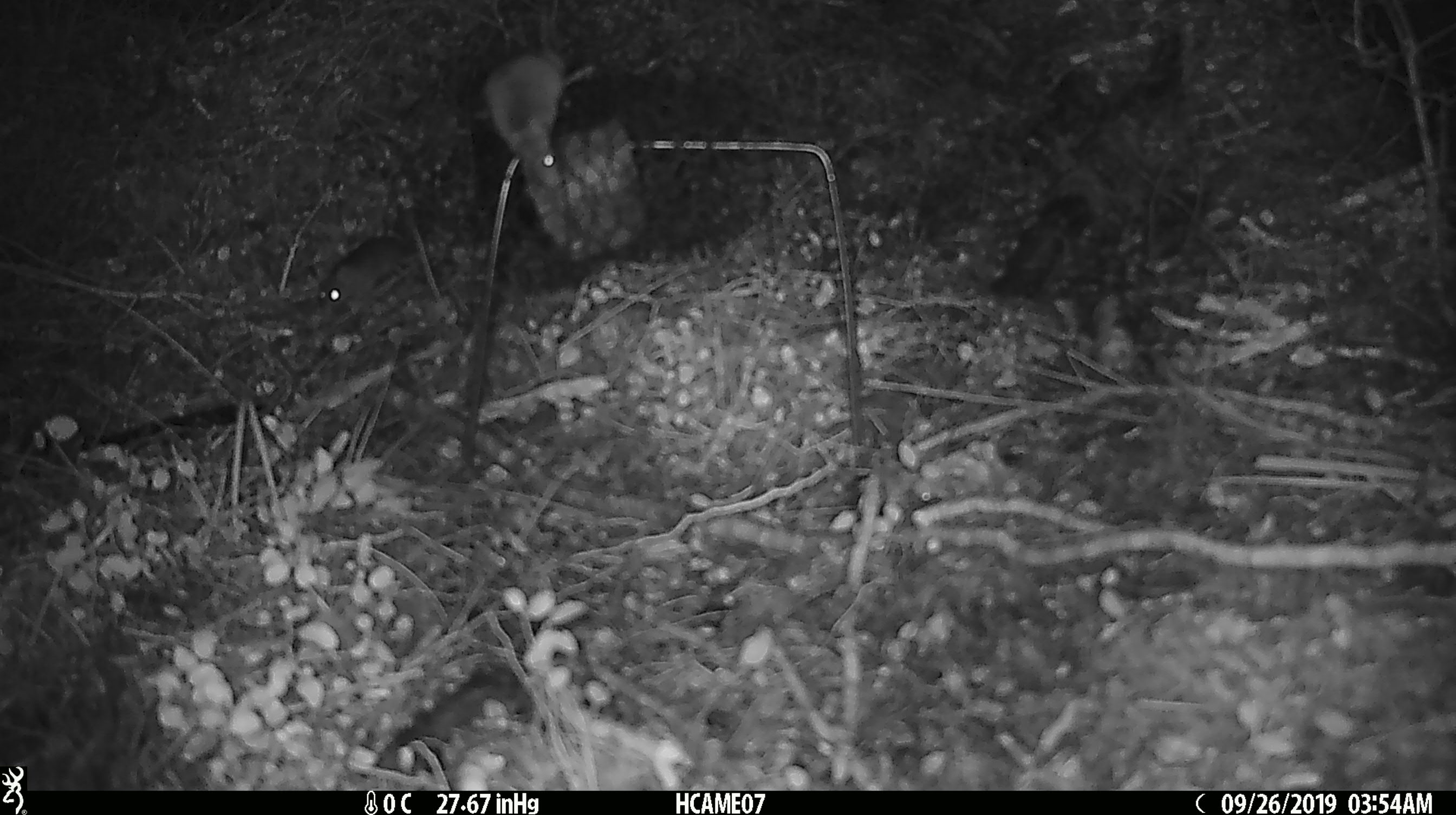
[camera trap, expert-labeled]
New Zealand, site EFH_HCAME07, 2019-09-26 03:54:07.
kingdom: Animalia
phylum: Chordata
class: Mammalia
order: Rodentia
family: Muridae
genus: Mus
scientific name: Mus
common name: mouse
Mouse (Mus).